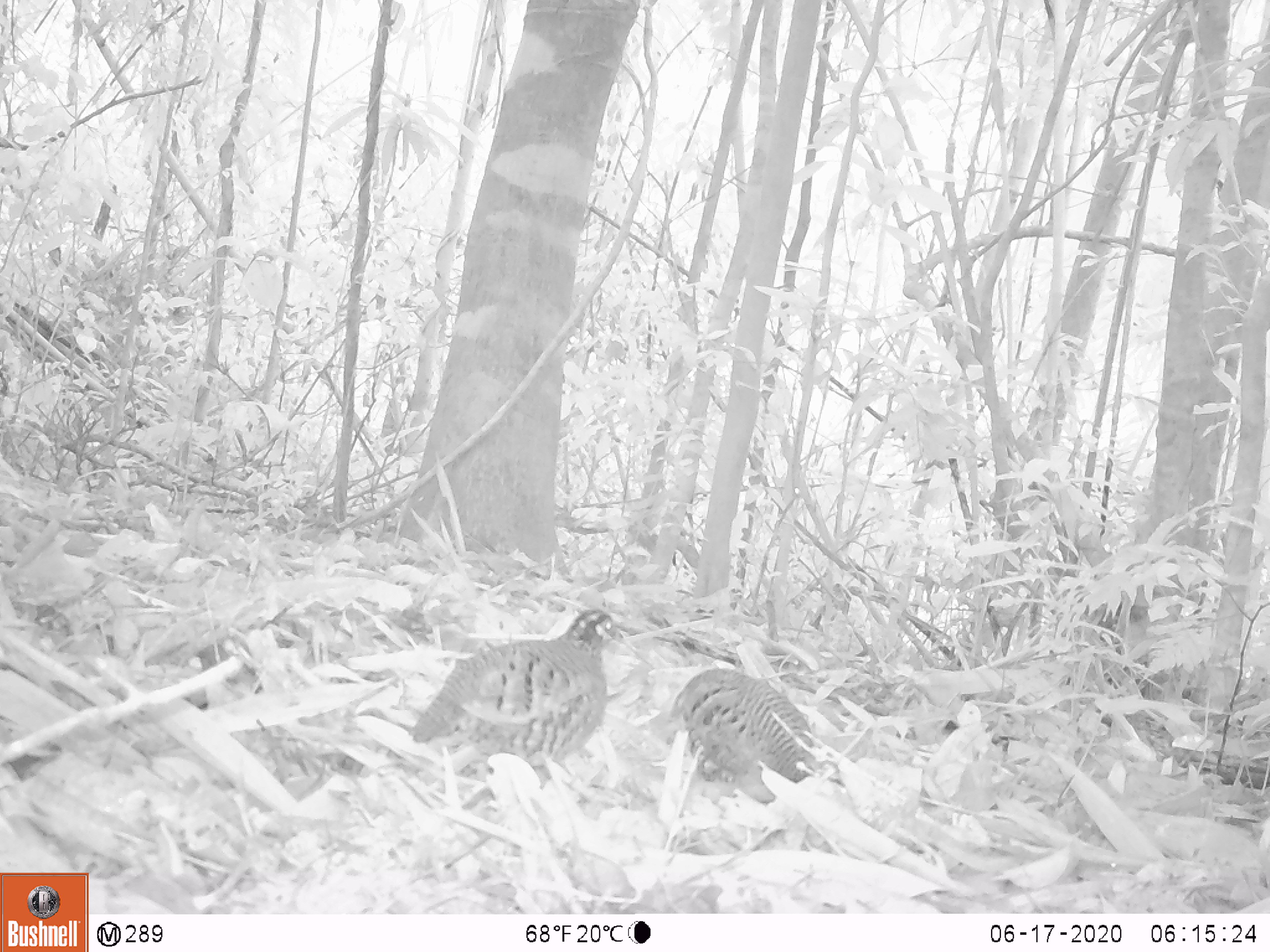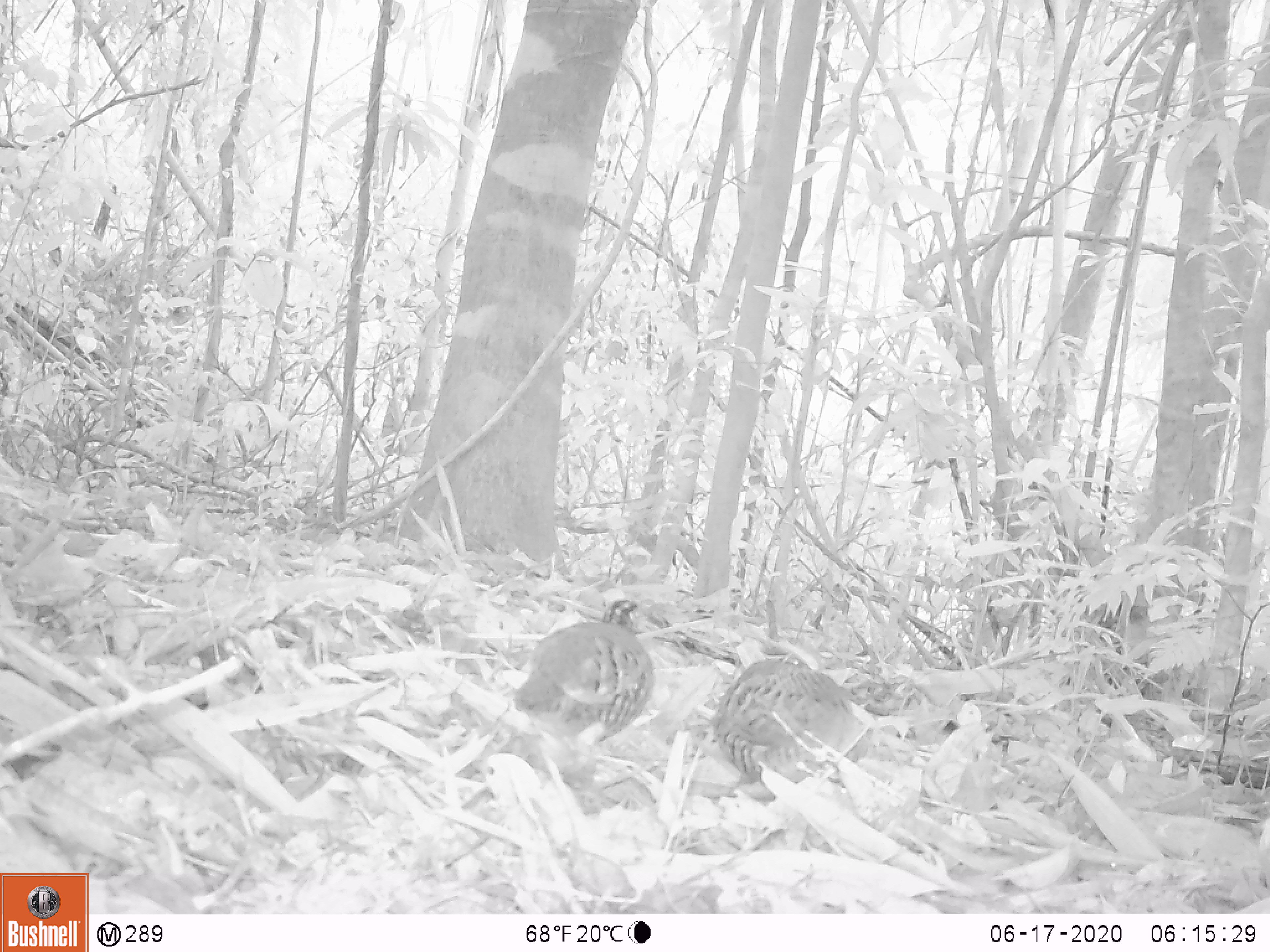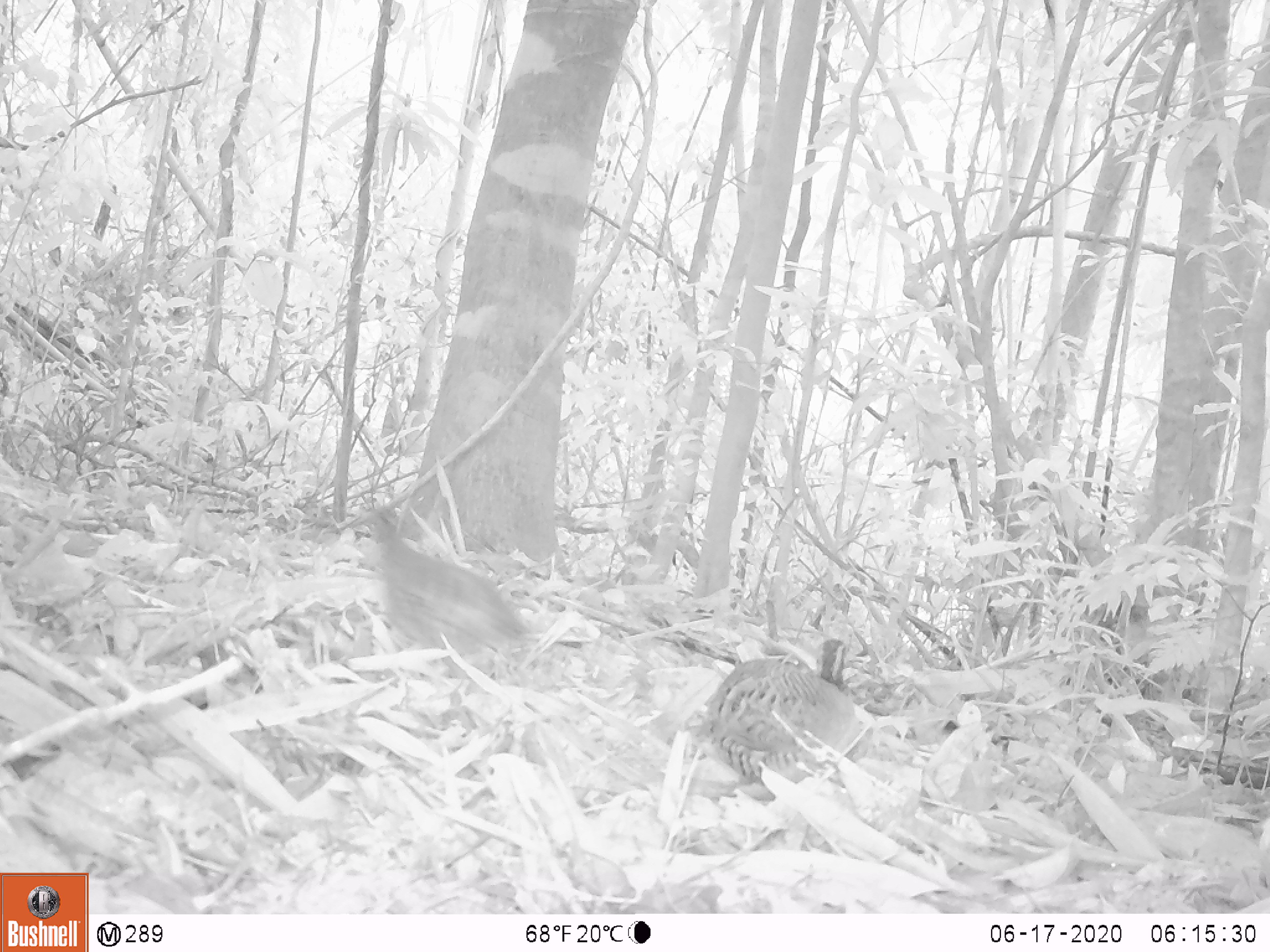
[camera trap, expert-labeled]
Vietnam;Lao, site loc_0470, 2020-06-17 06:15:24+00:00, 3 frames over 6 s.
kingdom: Animalia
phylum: Chordata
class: Aves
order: Galliformes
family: Phasianidae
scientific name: Phasianidae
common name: partridge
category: unidentified partridge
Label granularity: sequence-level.